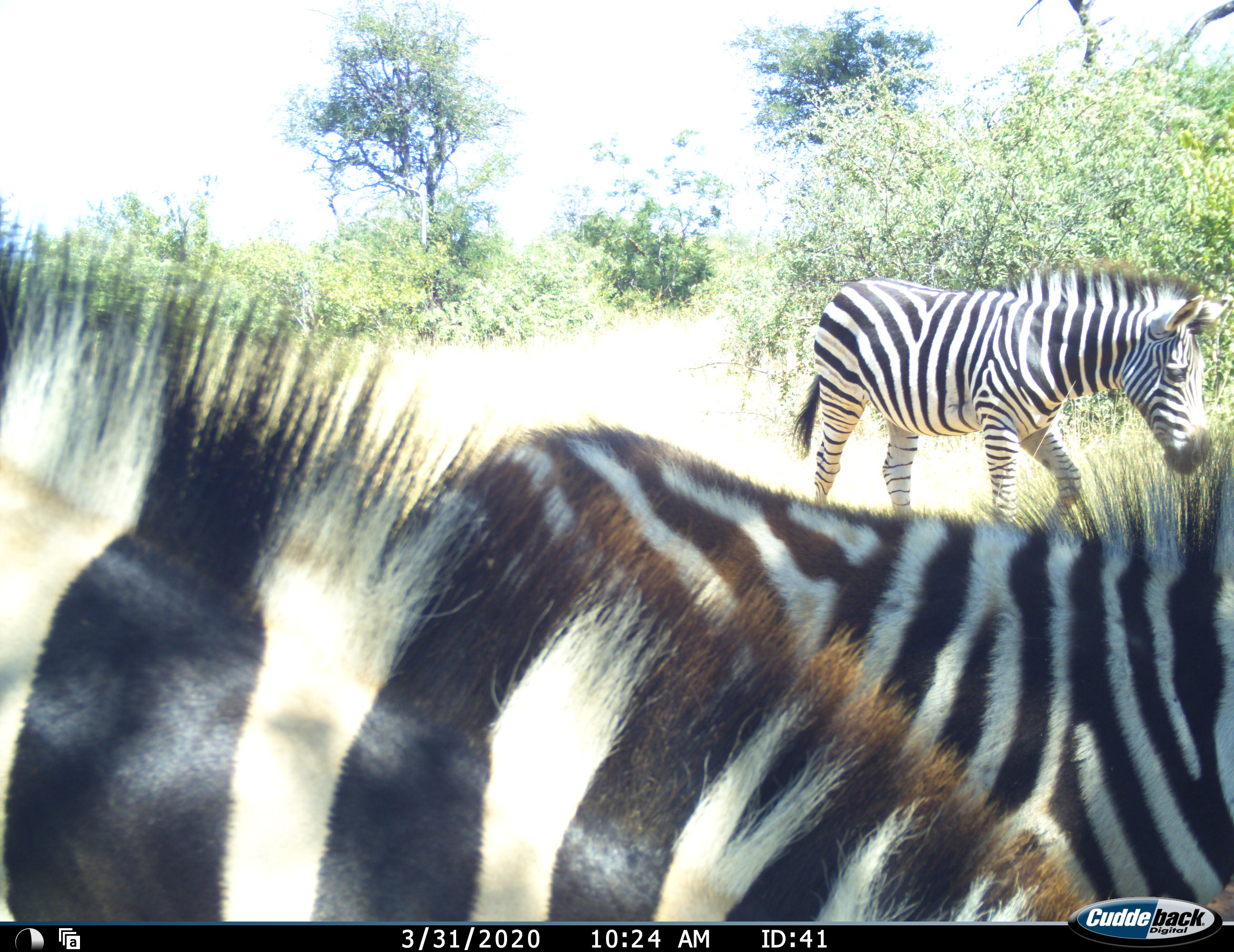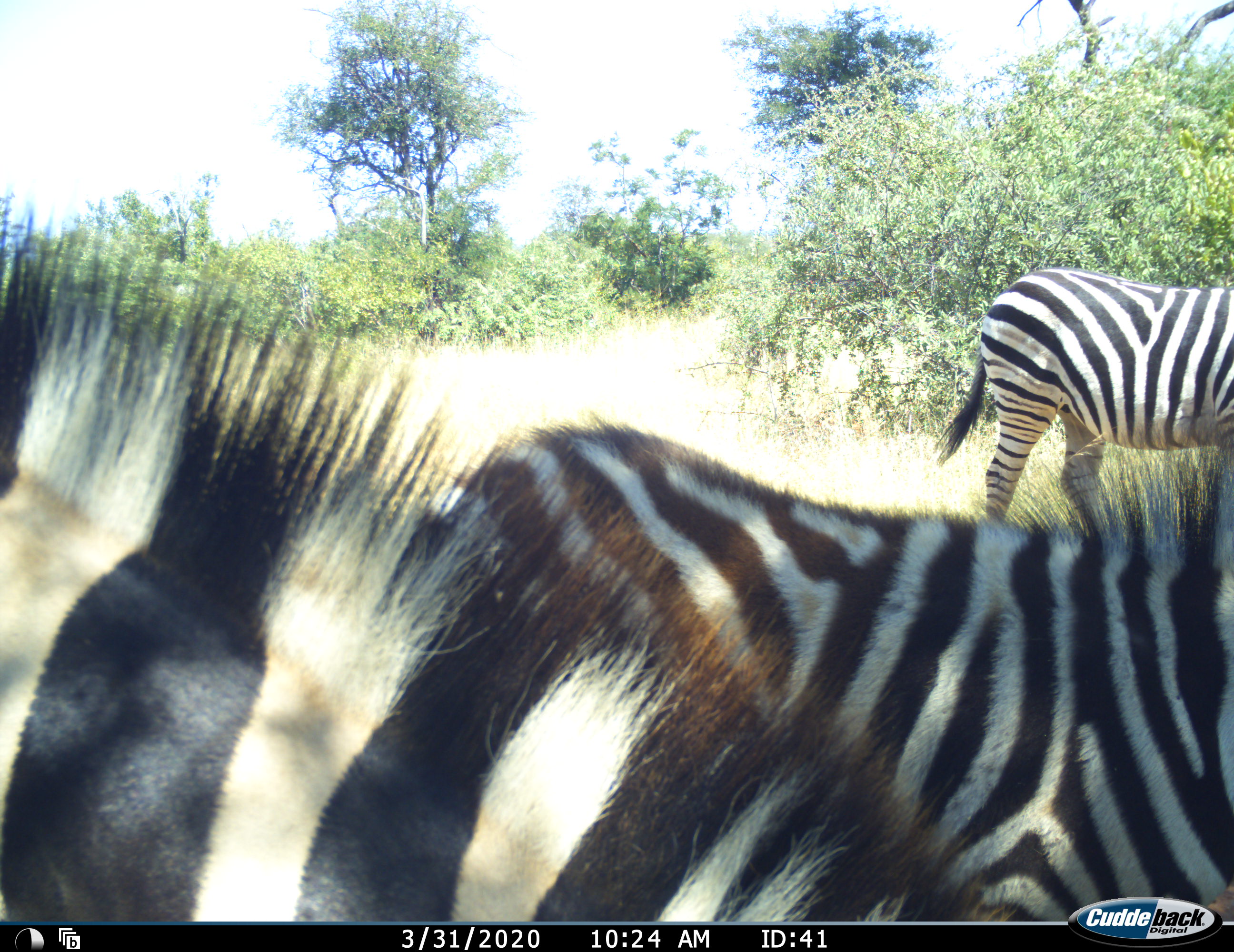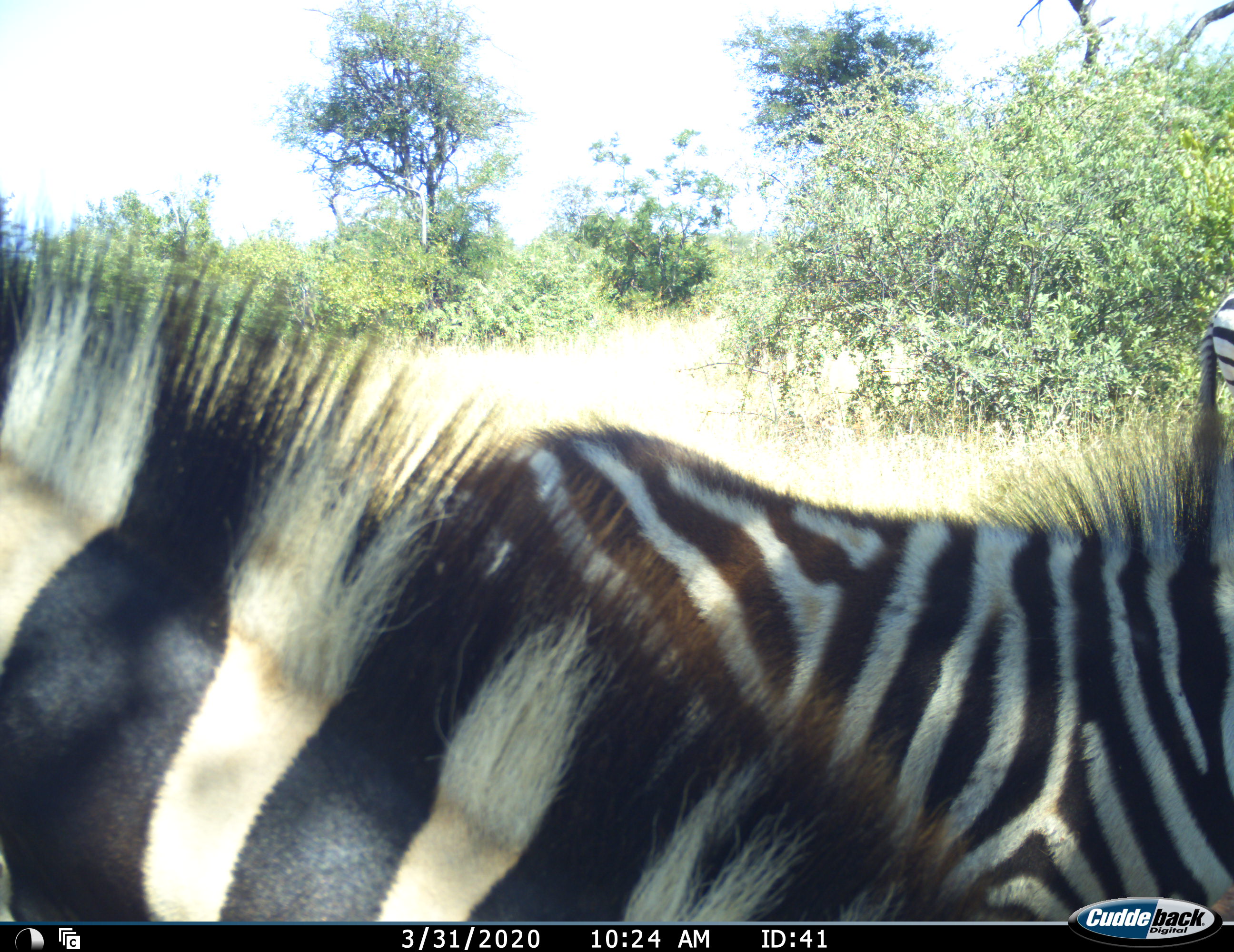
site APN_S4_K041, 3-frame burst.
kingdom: Animalia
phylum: Chordata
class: Mammalia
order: Perissodactyla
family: Equidae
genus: Equus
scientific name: Equus quagga burchellii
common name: burchell's zebra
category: zebraburchells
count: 3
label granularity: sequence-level